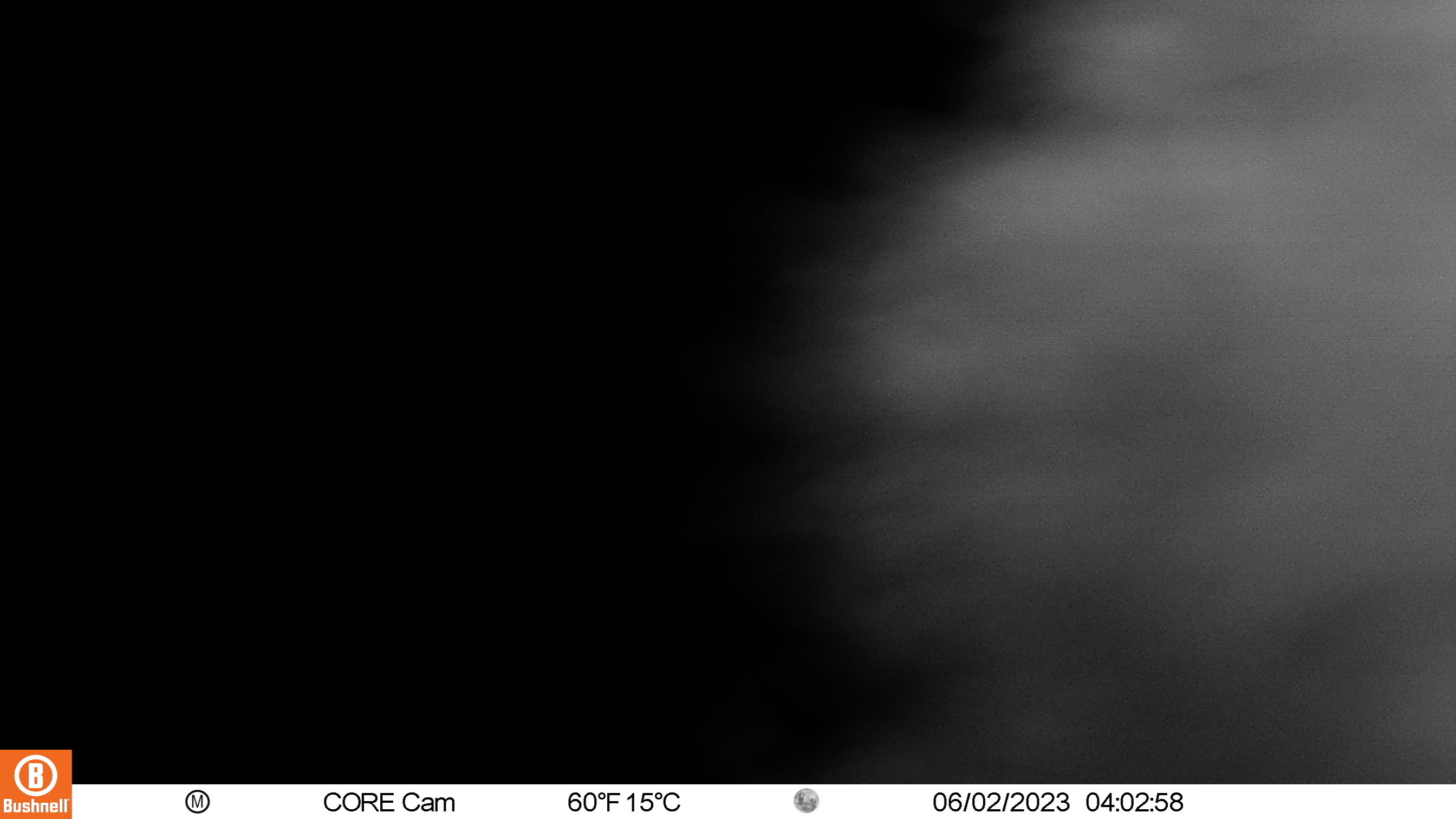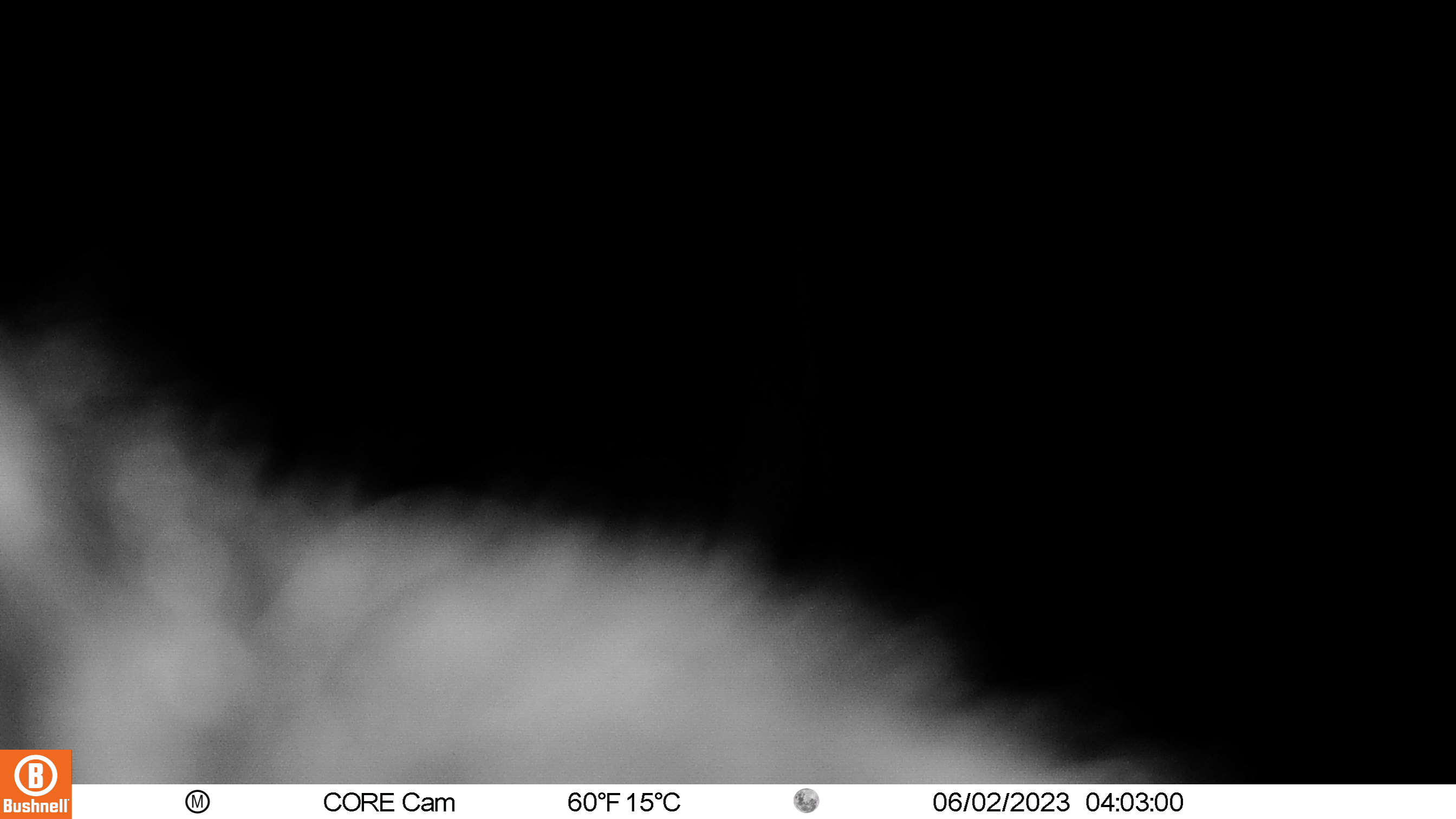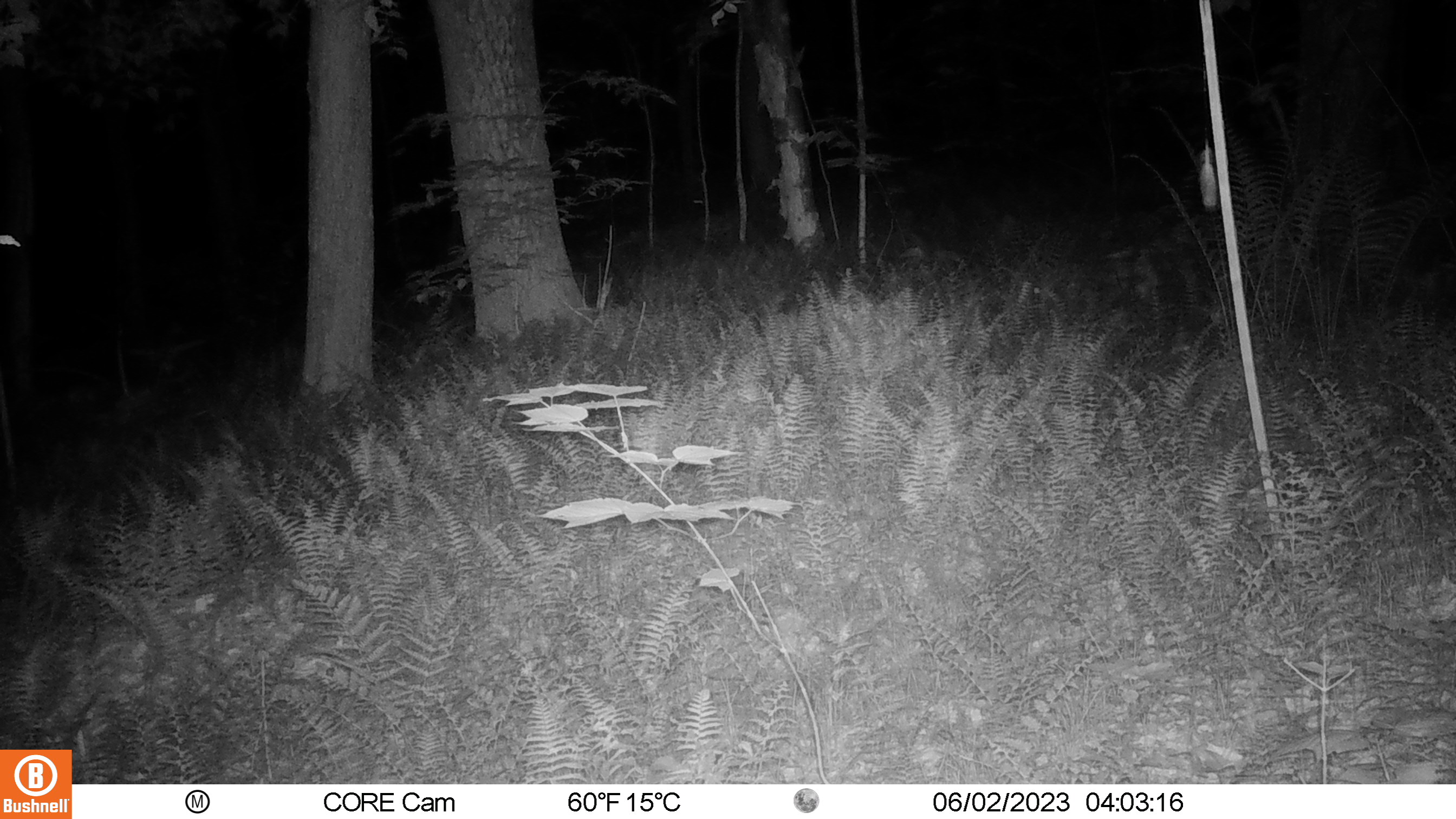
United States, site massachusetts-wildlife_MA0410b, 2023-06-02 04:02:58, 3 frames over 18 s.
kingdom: Animalia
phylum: Chordata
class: Mammalia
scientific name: Mammalia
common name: mammal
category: mammal sp.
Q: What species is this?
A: Mammal sp. (mammal) (Mammalia).